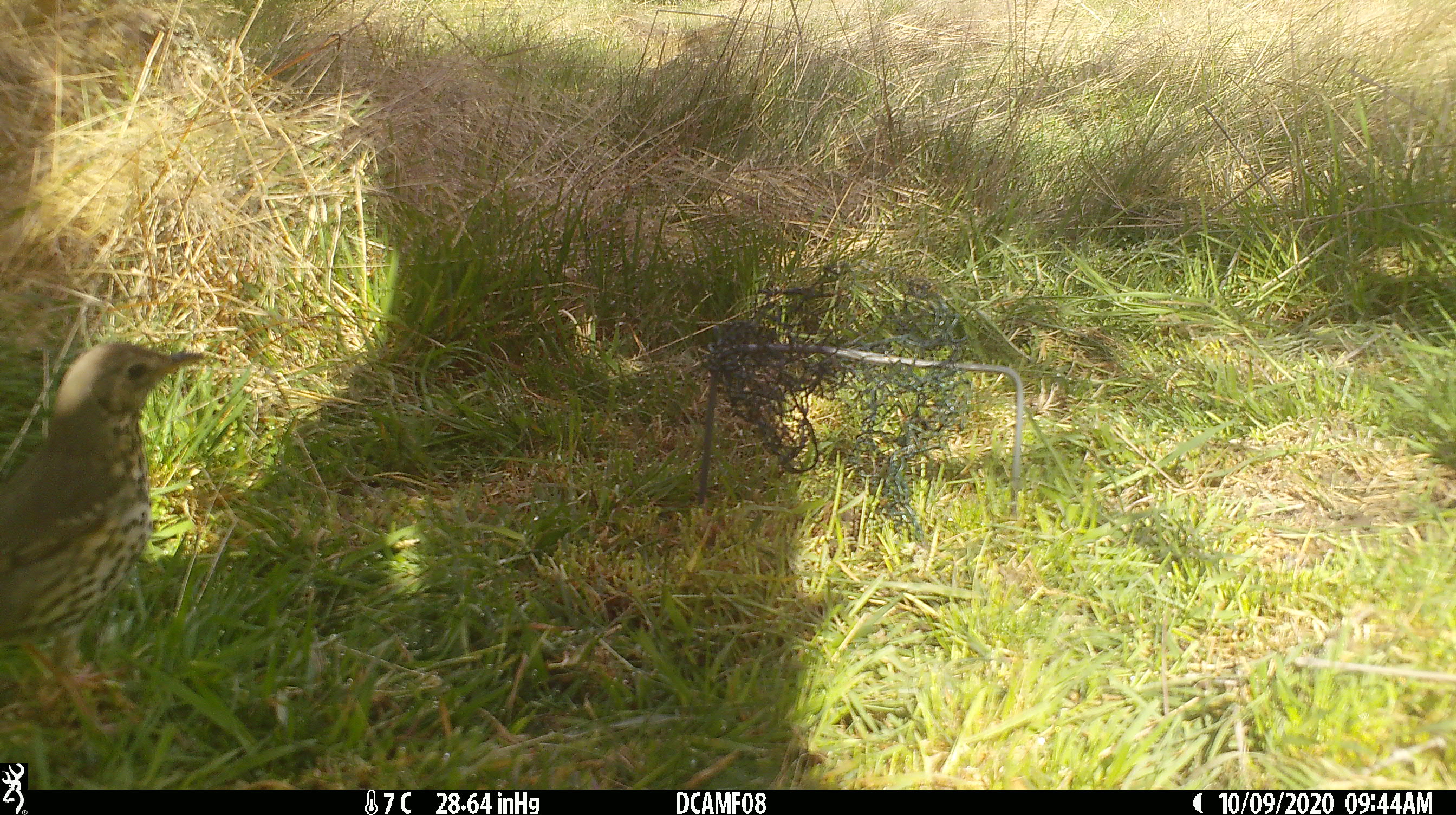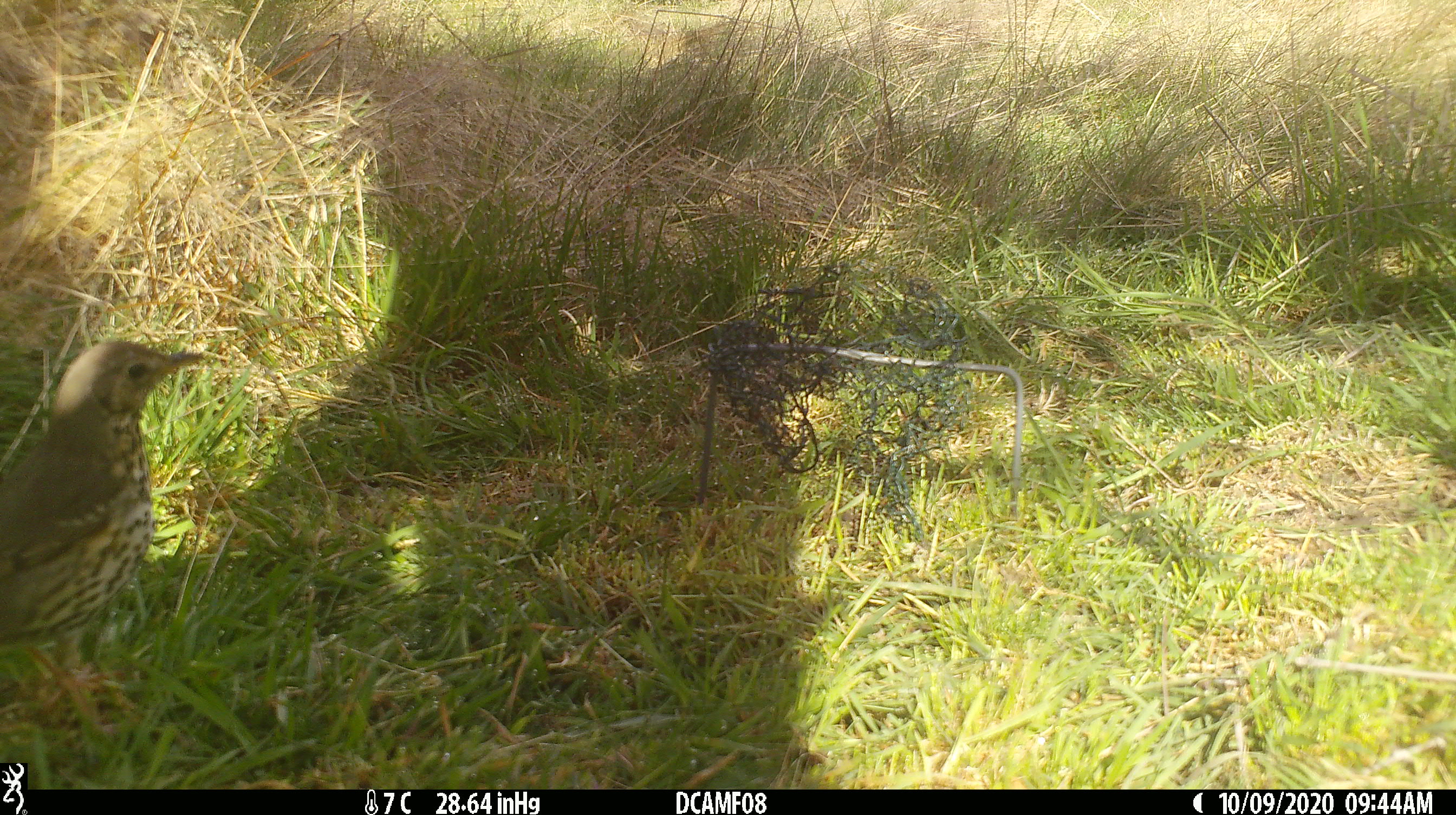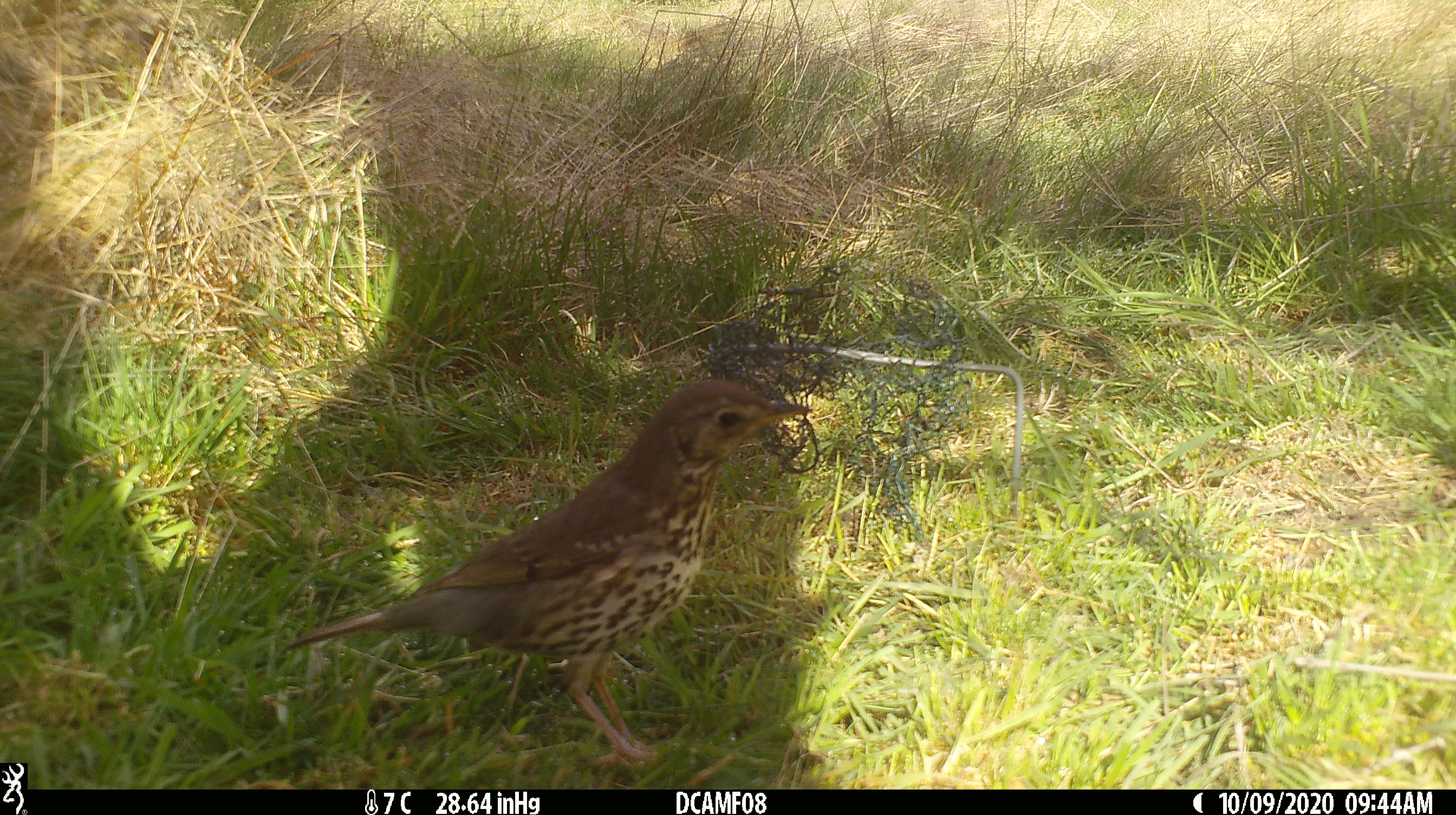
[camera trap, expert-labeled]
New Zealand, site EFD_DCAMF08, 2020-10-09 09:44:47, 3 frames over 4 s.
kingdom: Animalia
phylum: Chordata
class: Aves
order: Passeriformes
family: Turdidae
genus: Turdus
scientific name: Turdus philomelos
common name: song thrush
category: thrush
Thrush (song thrush) (Turdus philomelos).